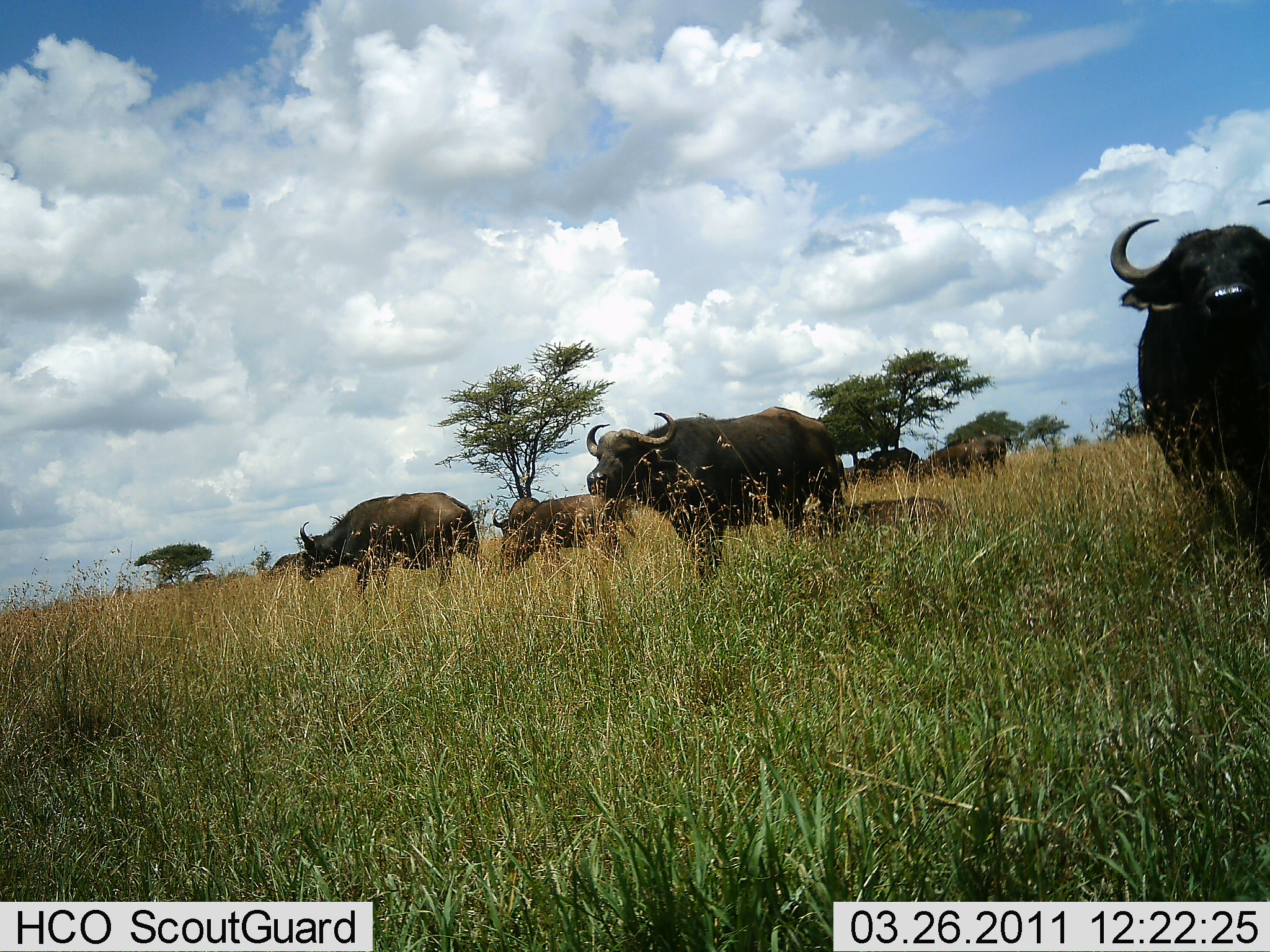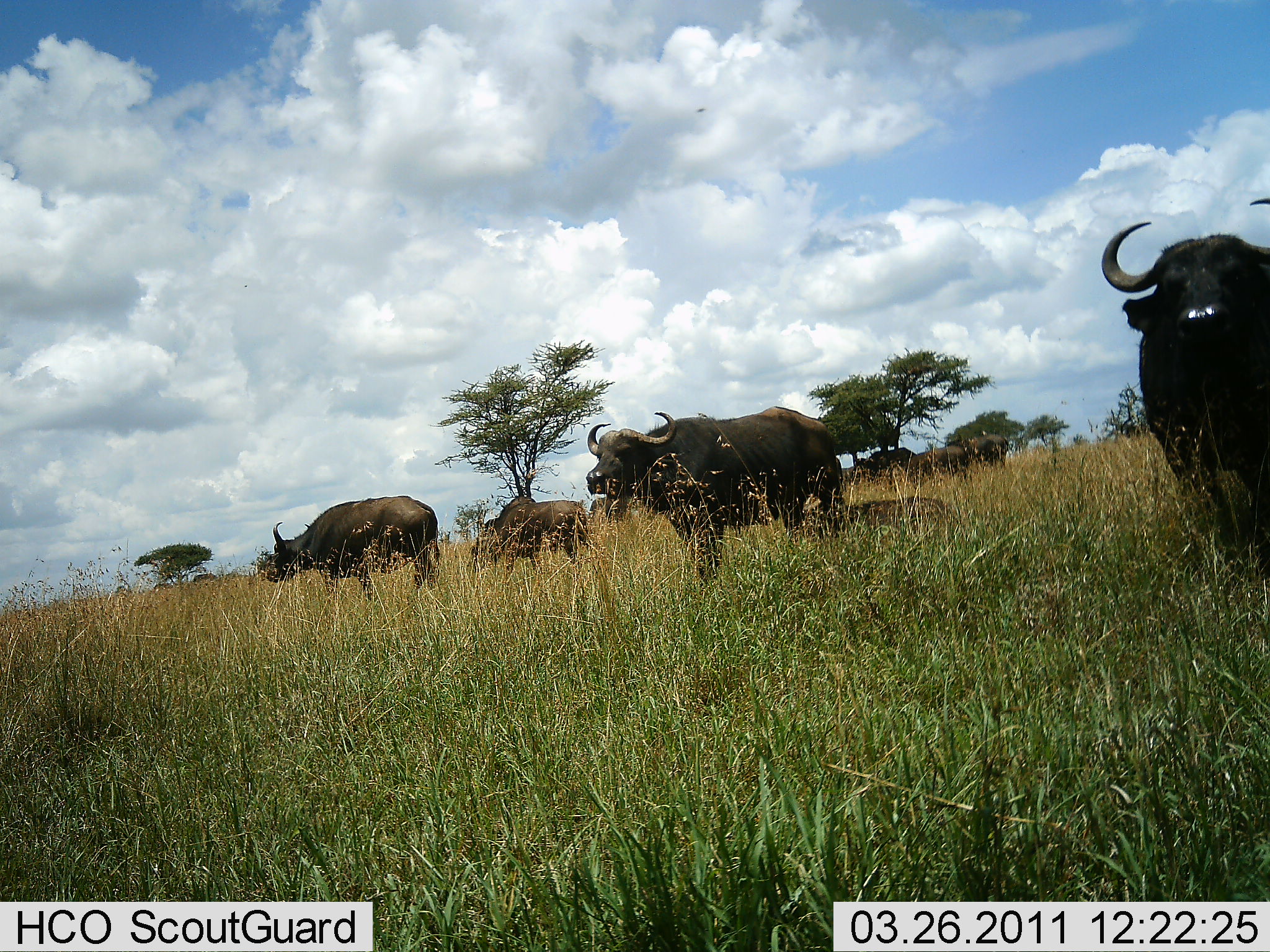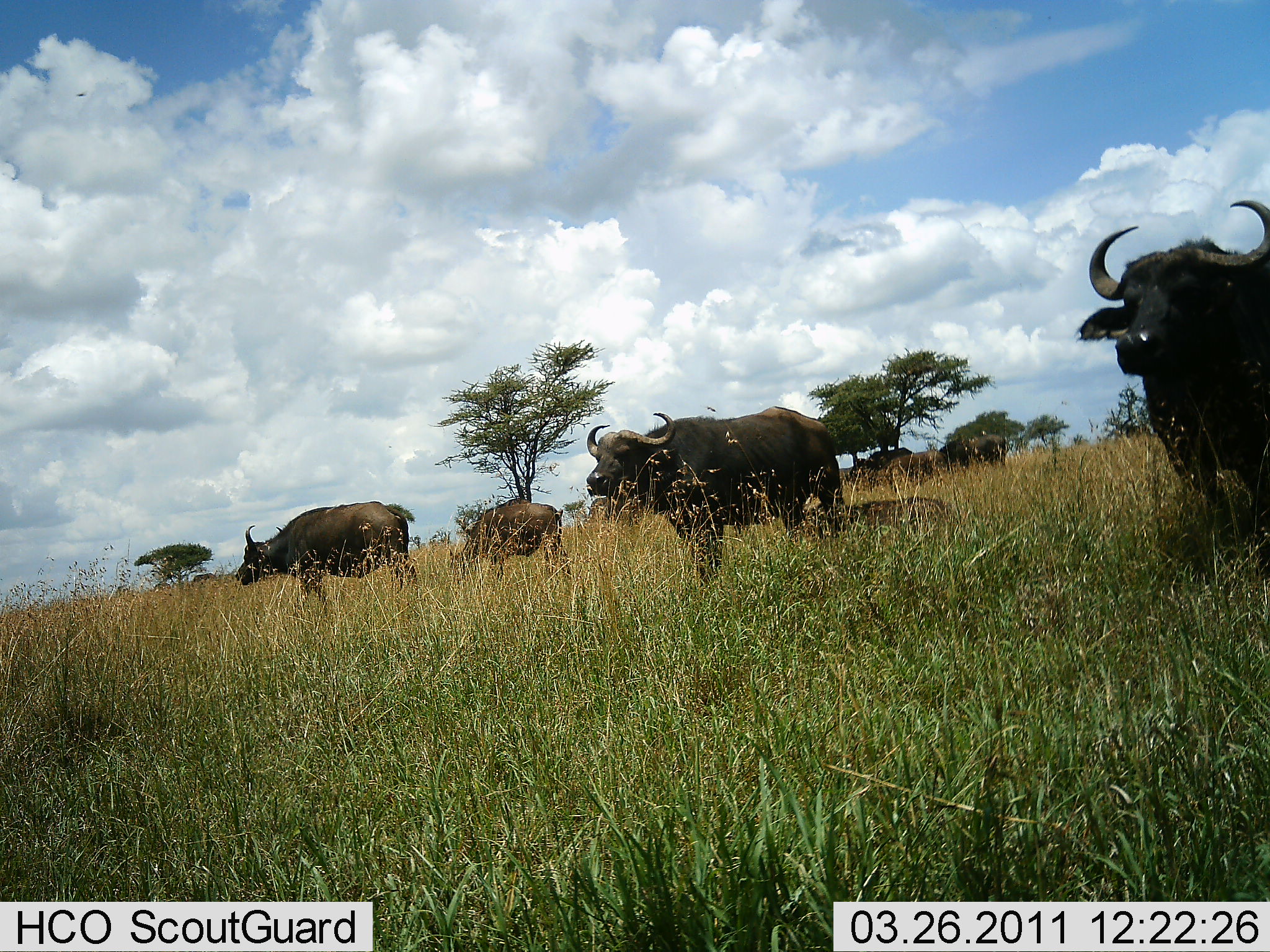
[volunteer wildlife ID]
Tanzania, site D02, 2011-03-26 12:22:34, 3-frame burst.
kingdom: Animalia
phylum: Chordata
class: Mammalia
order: Artiodactyla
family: Bovidae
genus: Syncerus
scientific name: Syncerus caffer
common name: cape buffalo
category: buffalo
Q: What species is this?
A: Buffalo (cape buffalo) (Syncerus caffer).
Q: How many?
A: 7.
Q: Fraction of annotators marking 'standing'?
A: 80%.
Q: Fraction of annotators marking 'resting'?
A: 20%.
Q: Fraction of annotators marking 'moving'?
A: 70%.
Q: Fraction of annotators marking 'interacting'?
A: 20%.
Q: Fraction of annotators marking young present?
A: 0%.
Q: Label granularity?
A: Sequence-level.